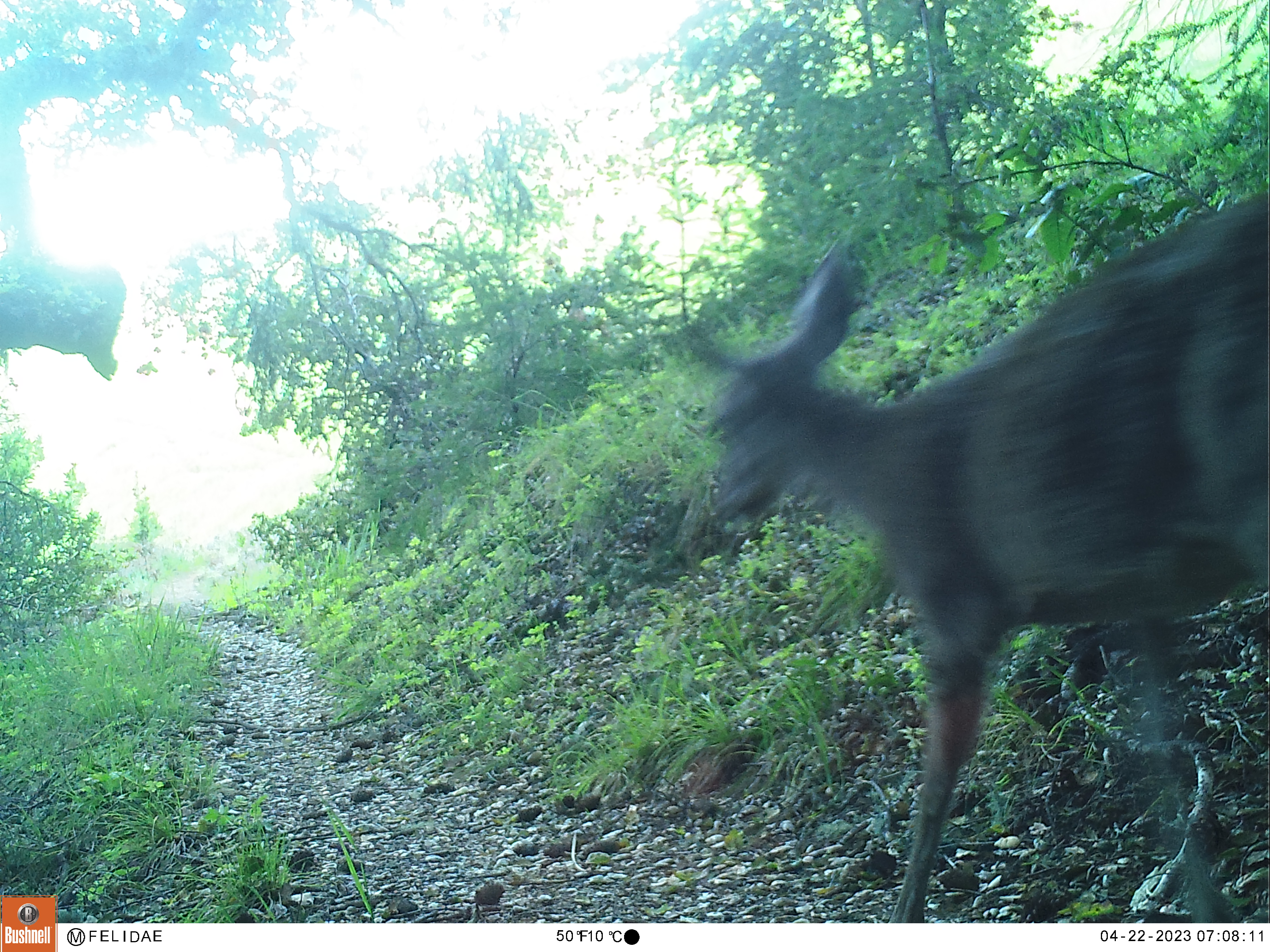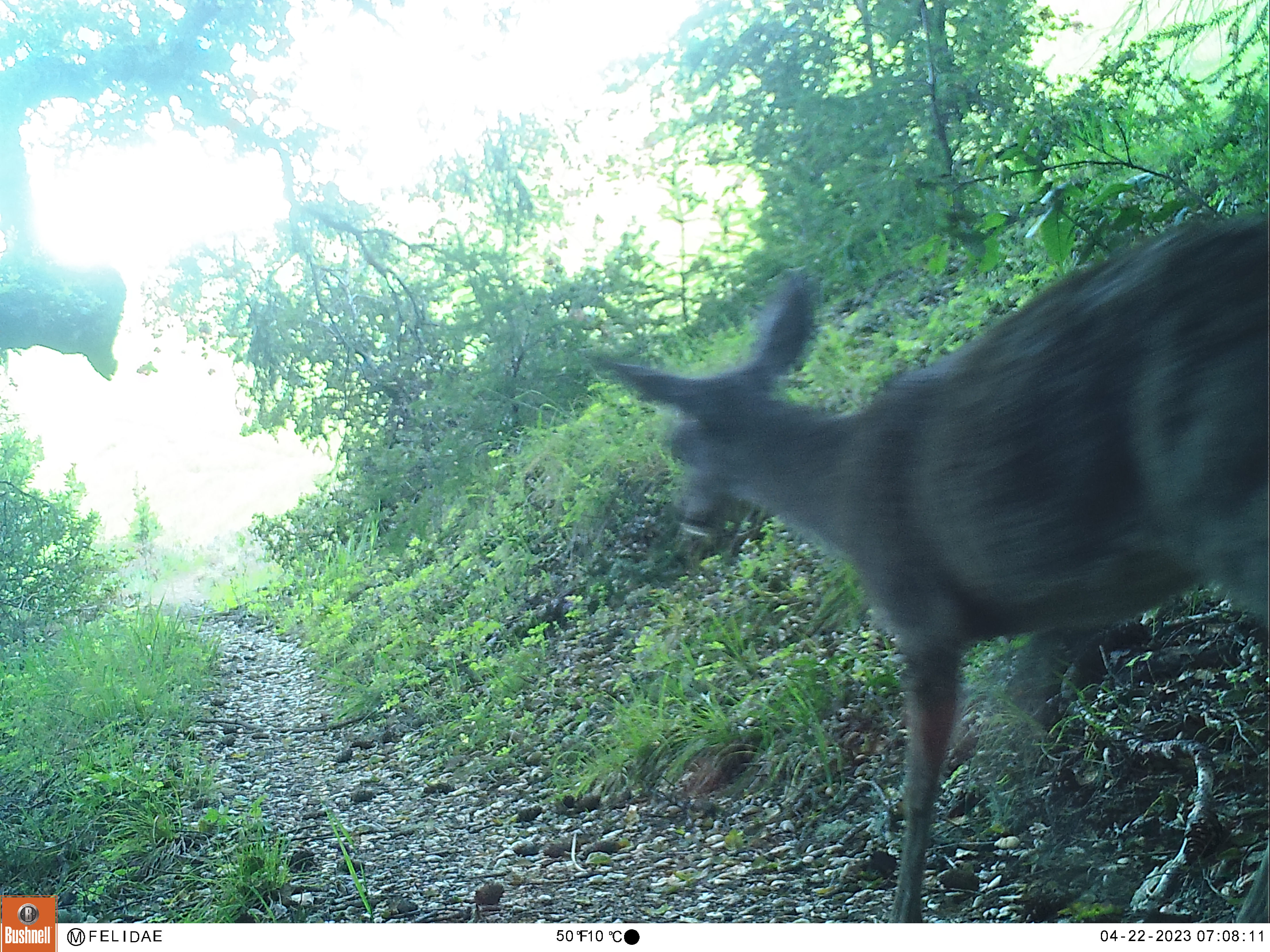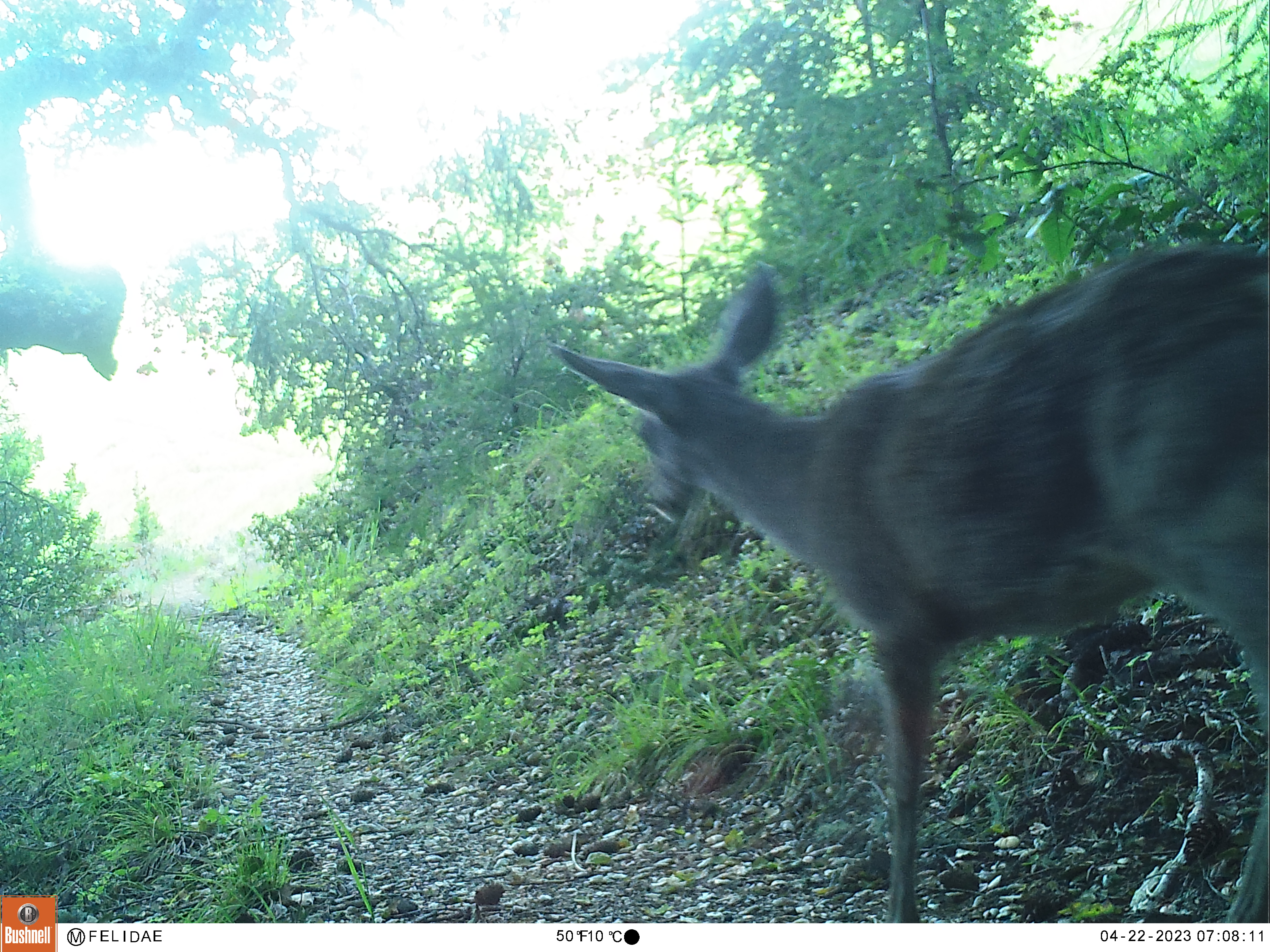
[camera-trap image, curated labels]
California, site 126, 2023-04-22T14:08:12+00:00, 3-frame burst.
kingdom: Animalia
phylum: Chordata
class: Mammalia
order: Artiodactyla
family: Cervidae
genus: Odocoileus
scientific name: Odocoileus hemionus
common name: mule deer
Mule deer (Odocoileus hemionus).